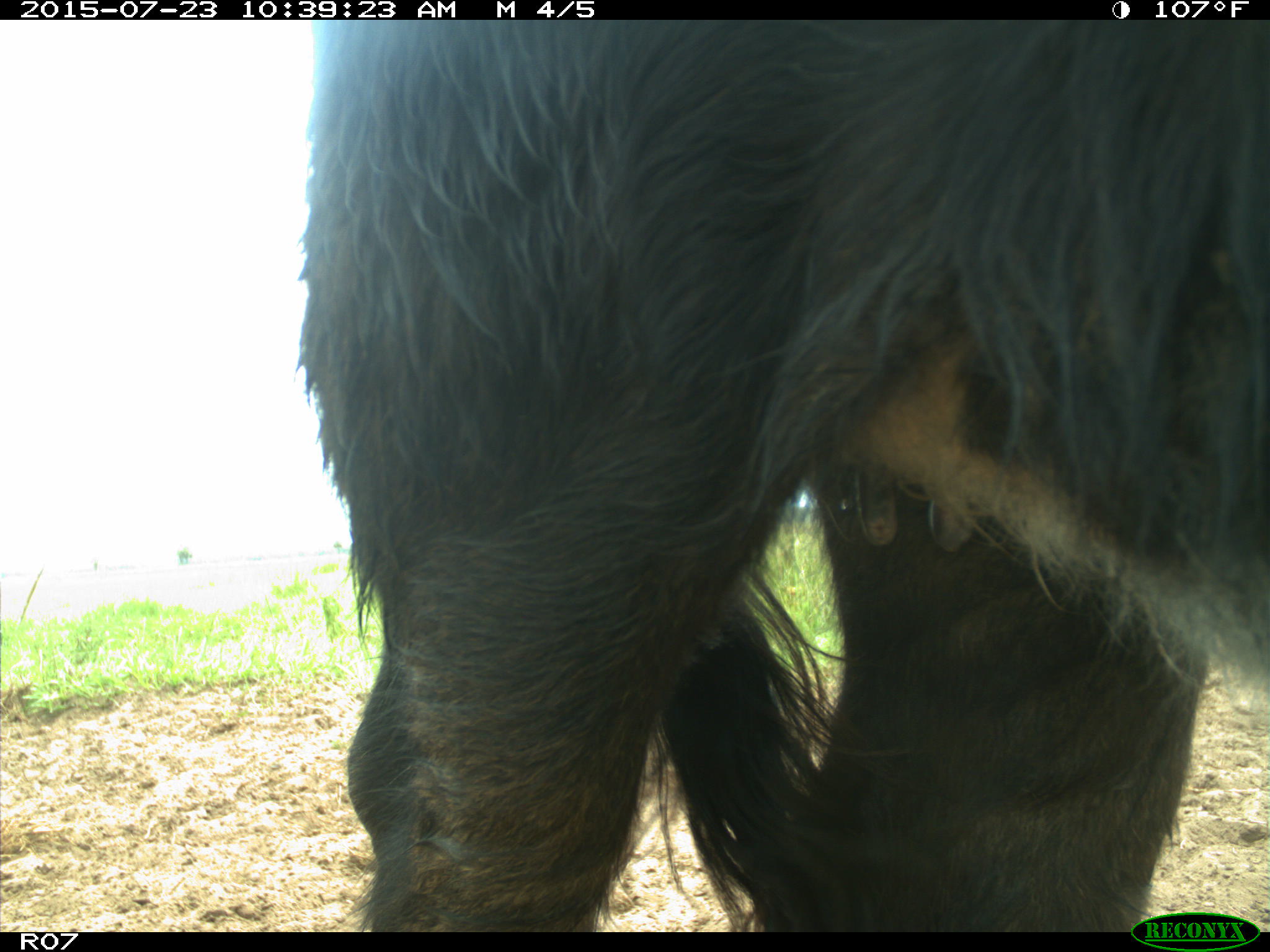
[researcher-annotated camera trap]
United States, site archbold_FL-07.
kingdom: Animalia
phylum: Chordata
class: Mammalia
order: Artiodactyla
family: Bovidae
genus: Bos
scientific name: Bos taurus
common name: domestic cow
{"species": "Bos taurus (domestic cow)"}